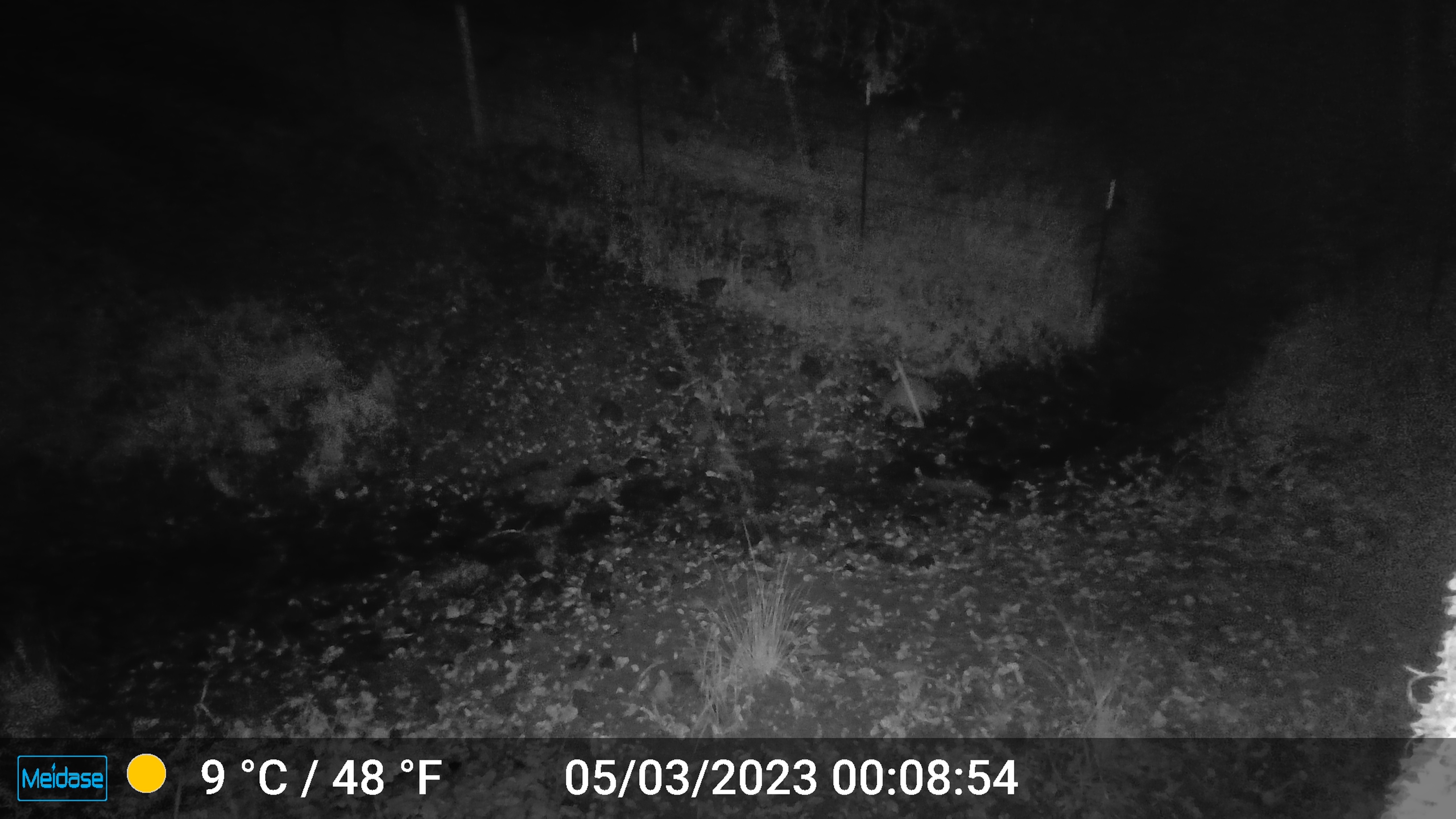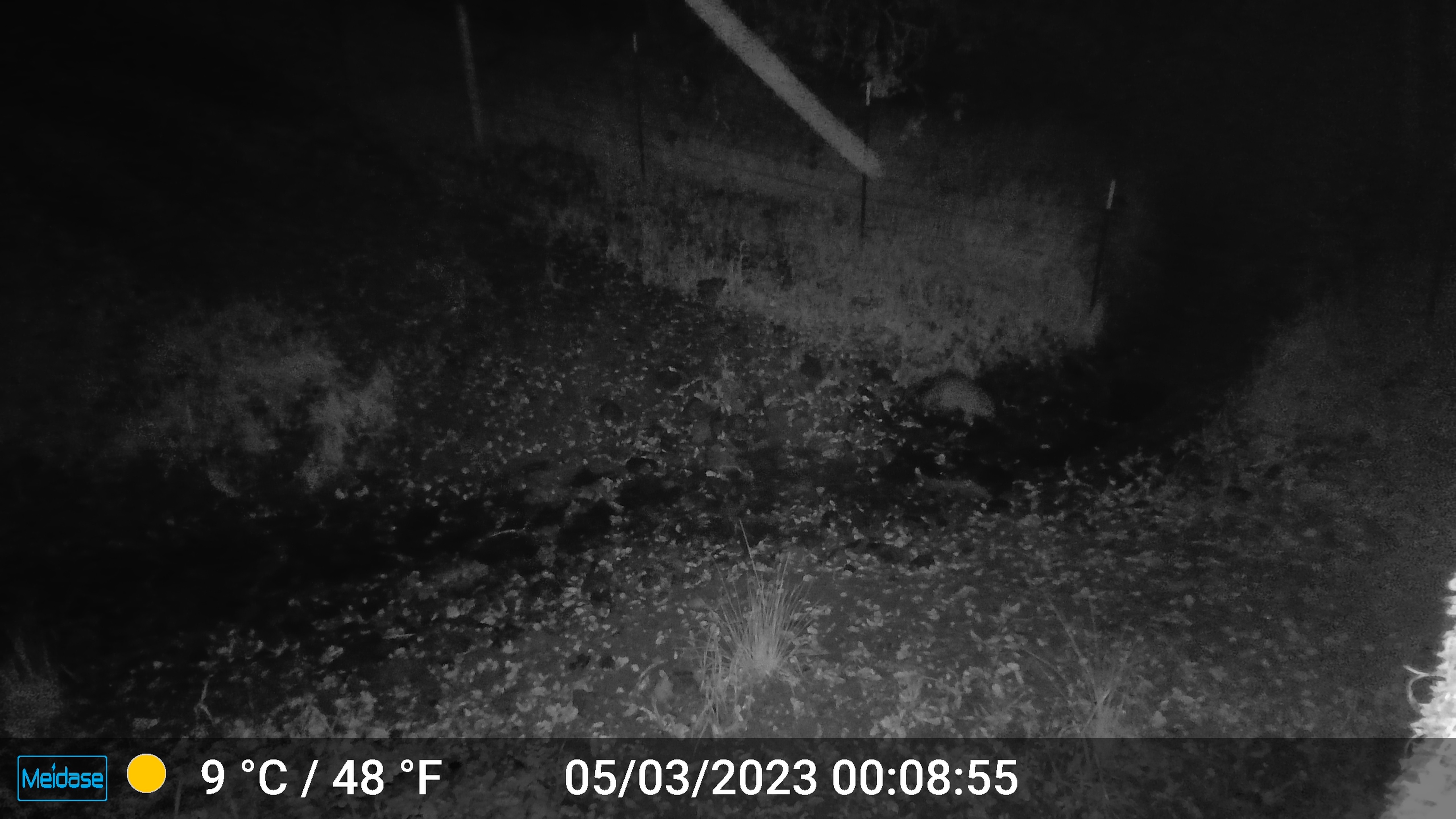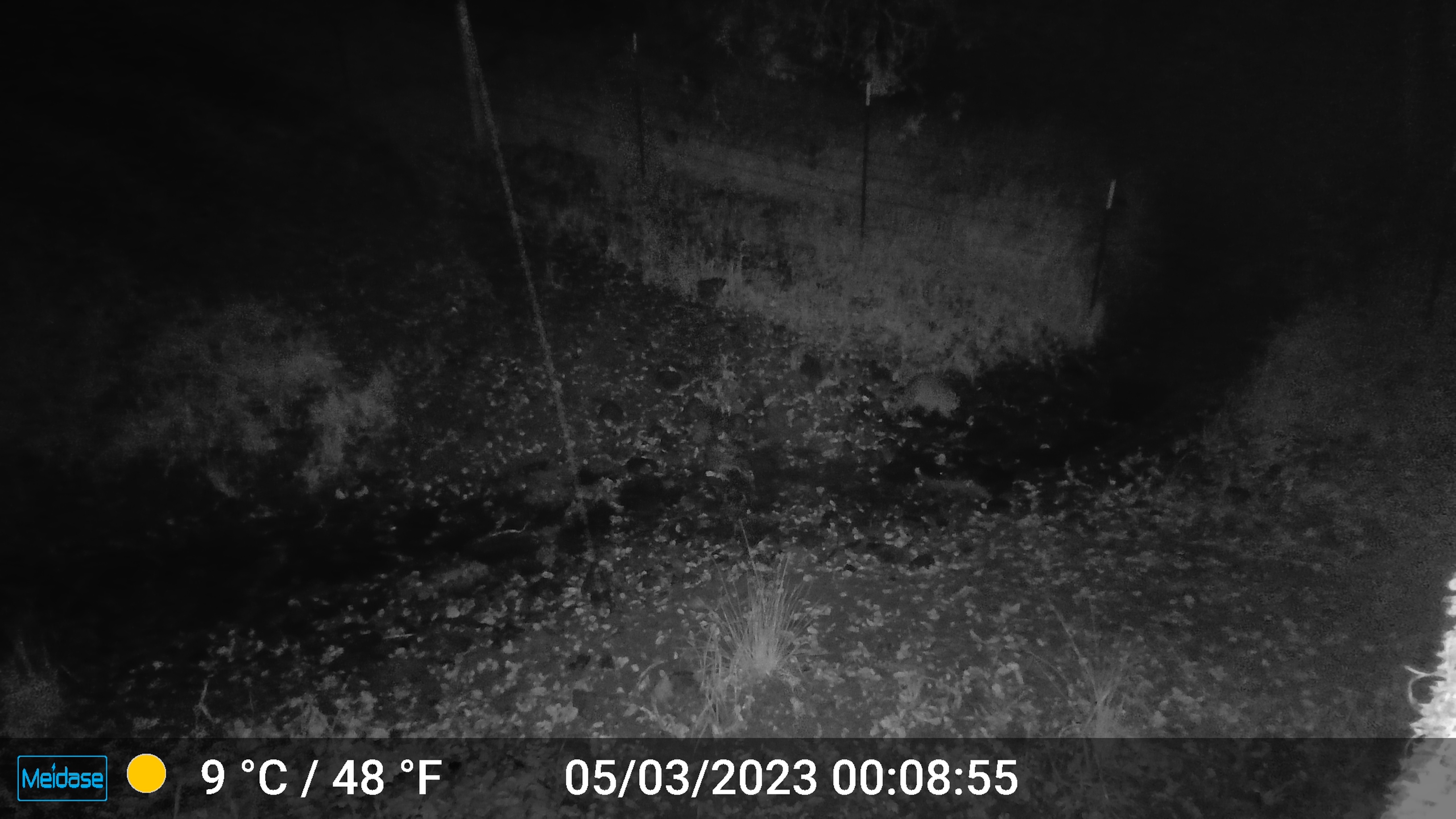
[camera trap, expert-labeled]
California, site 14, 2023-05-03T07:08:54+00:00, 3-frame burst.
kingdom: Animalia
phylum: Chordata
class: Mammalia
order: Carnivora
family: Procyonidae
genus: Procyon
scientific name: Procyon lotor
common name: raccoon